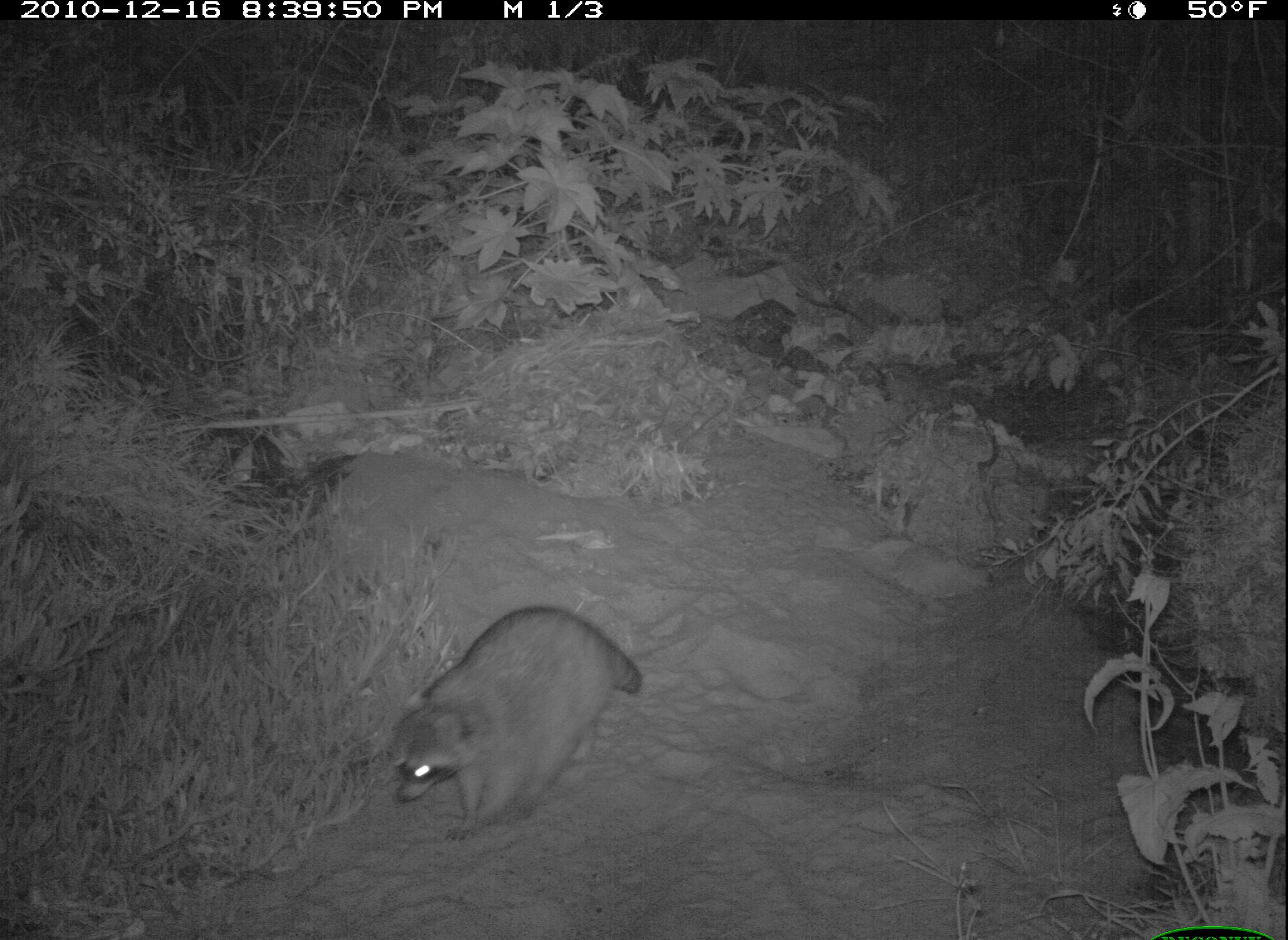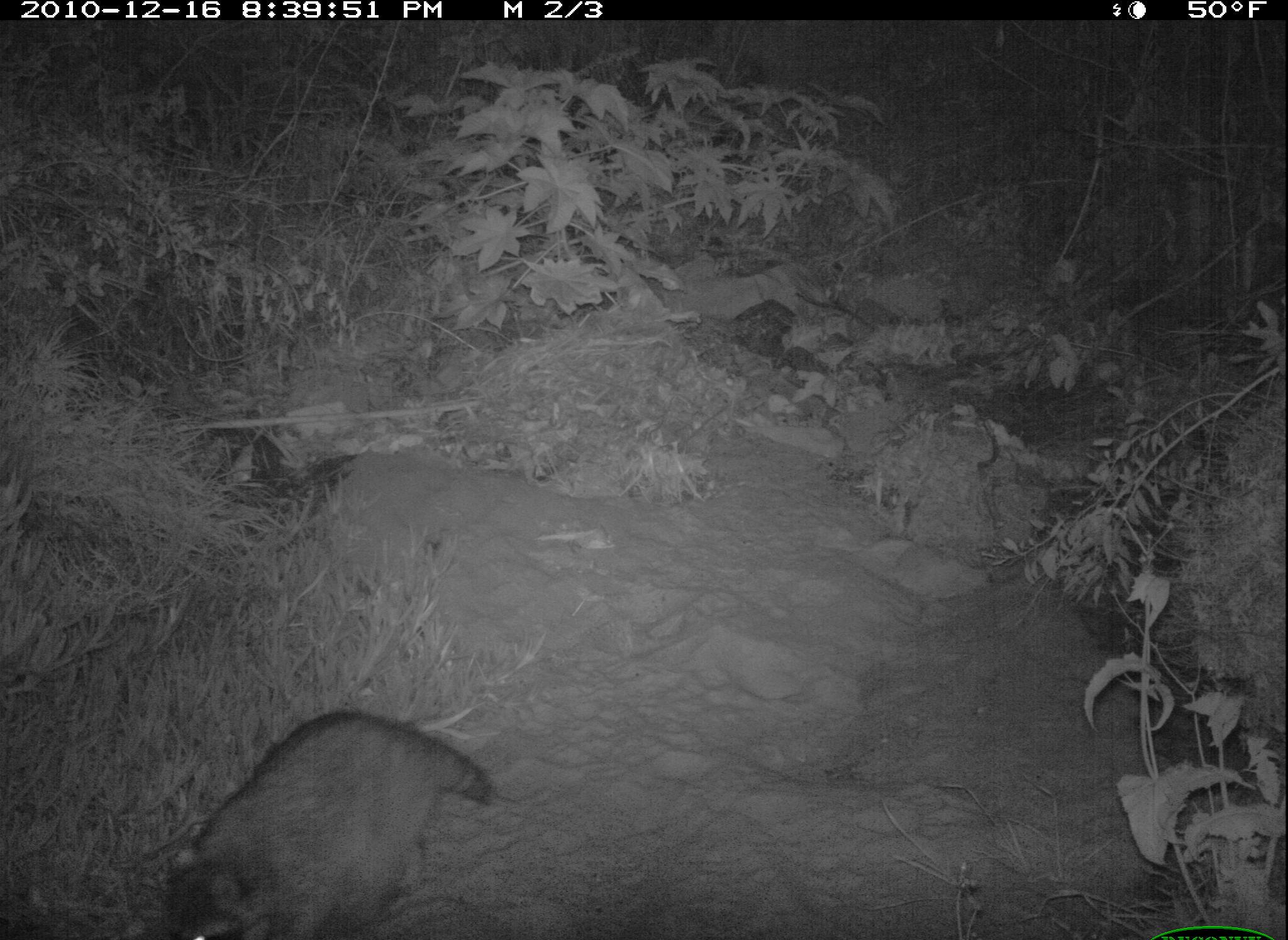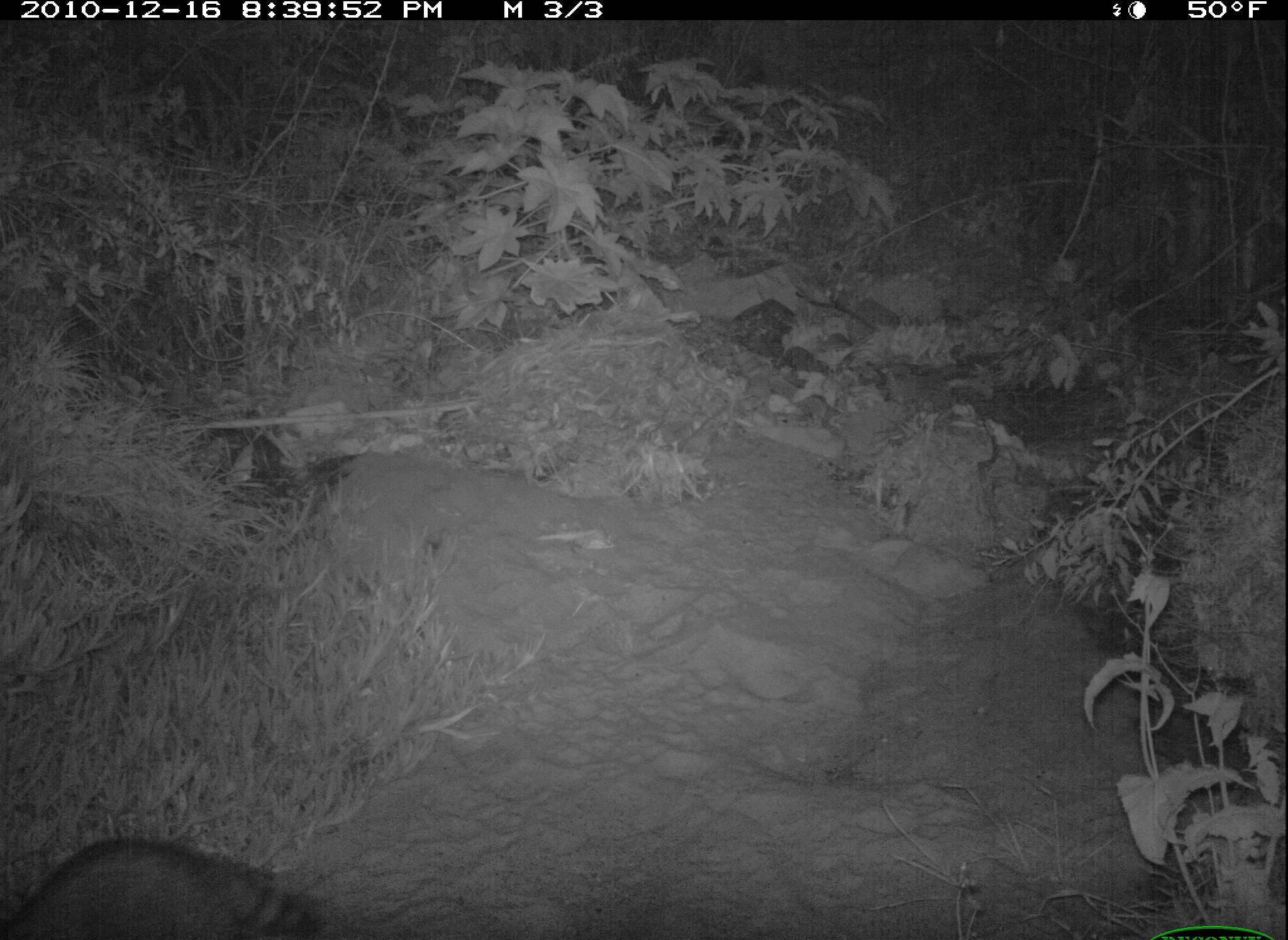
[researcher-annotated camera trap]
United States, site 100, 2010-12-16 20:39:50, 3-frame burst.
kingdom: Animalia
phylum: Chordata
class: Mammalia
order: Carnivora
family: Procyonidae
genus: Procyon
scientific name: Procyon lotor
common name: raccoon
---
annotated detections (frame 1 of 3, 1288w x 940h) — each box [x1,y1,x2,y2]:
raccoon: [382,596,667,842]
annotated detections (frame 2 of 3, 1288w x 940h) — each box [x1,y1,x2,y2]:
raccoon: [148,693,497,929]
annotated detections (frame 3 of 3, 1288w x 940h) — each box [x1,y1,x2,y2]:
raccoon: [8,820,340,934]